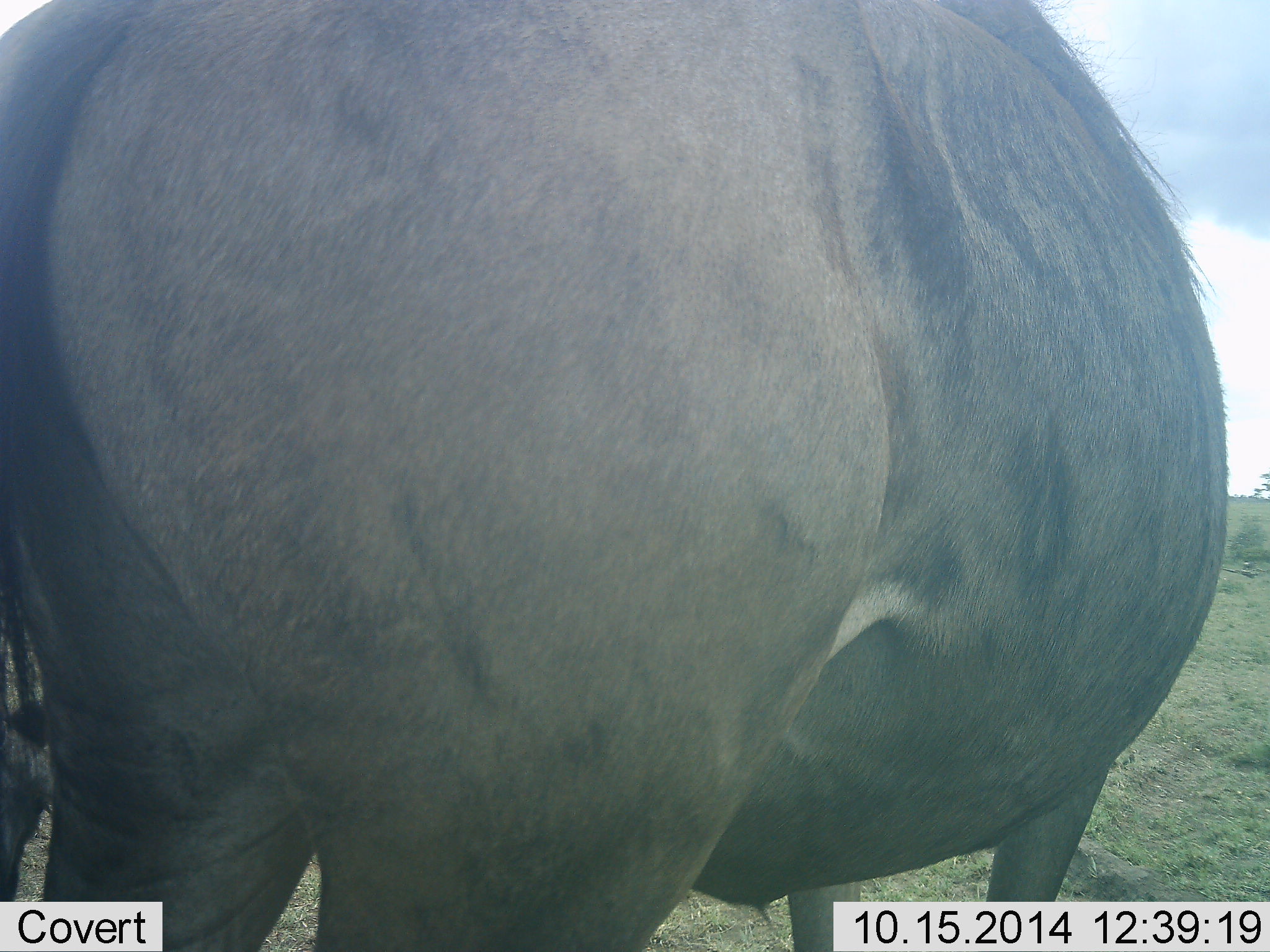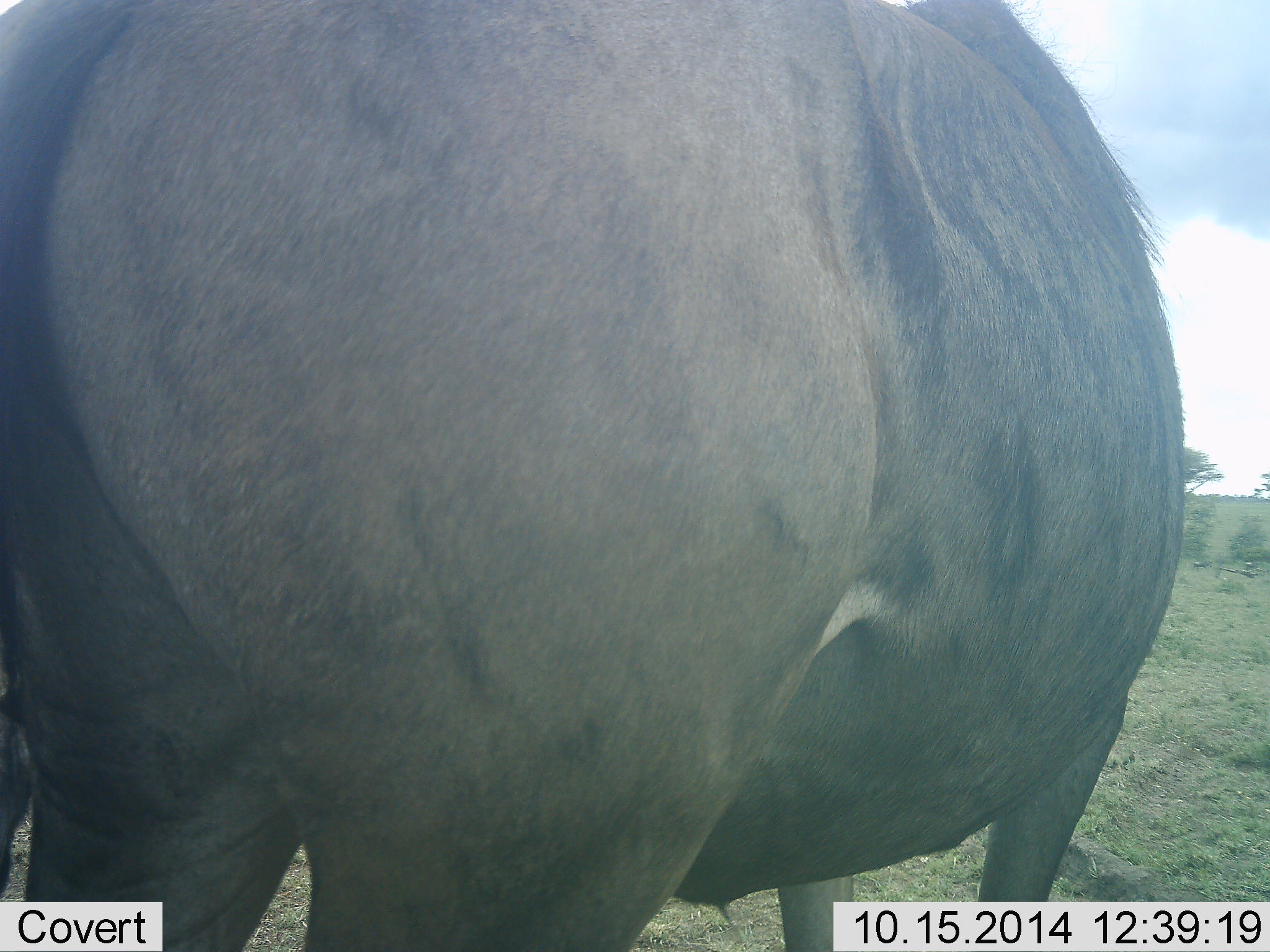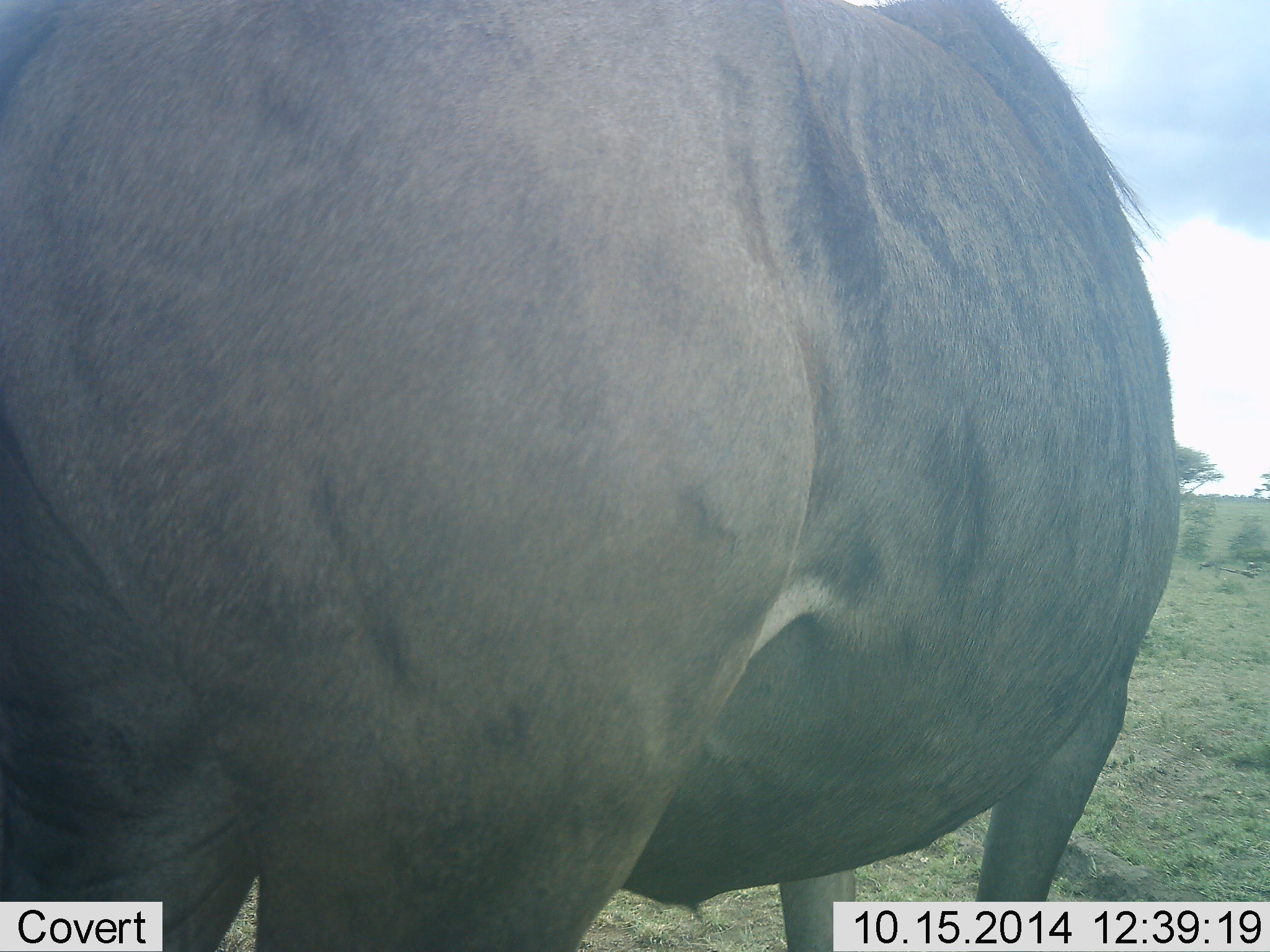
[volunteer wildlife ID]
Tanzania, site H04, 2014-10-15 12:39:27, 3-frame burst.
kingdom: Animalia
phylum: Chordata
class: Mammalia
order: Artiodactyla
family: Bovidae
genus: Connochaetes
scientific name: Connochaetes taurinus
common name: blue wildebeest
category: wildebeest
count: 1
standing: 70%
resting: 0%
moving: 30%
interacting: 0%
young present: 0%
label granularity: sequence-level